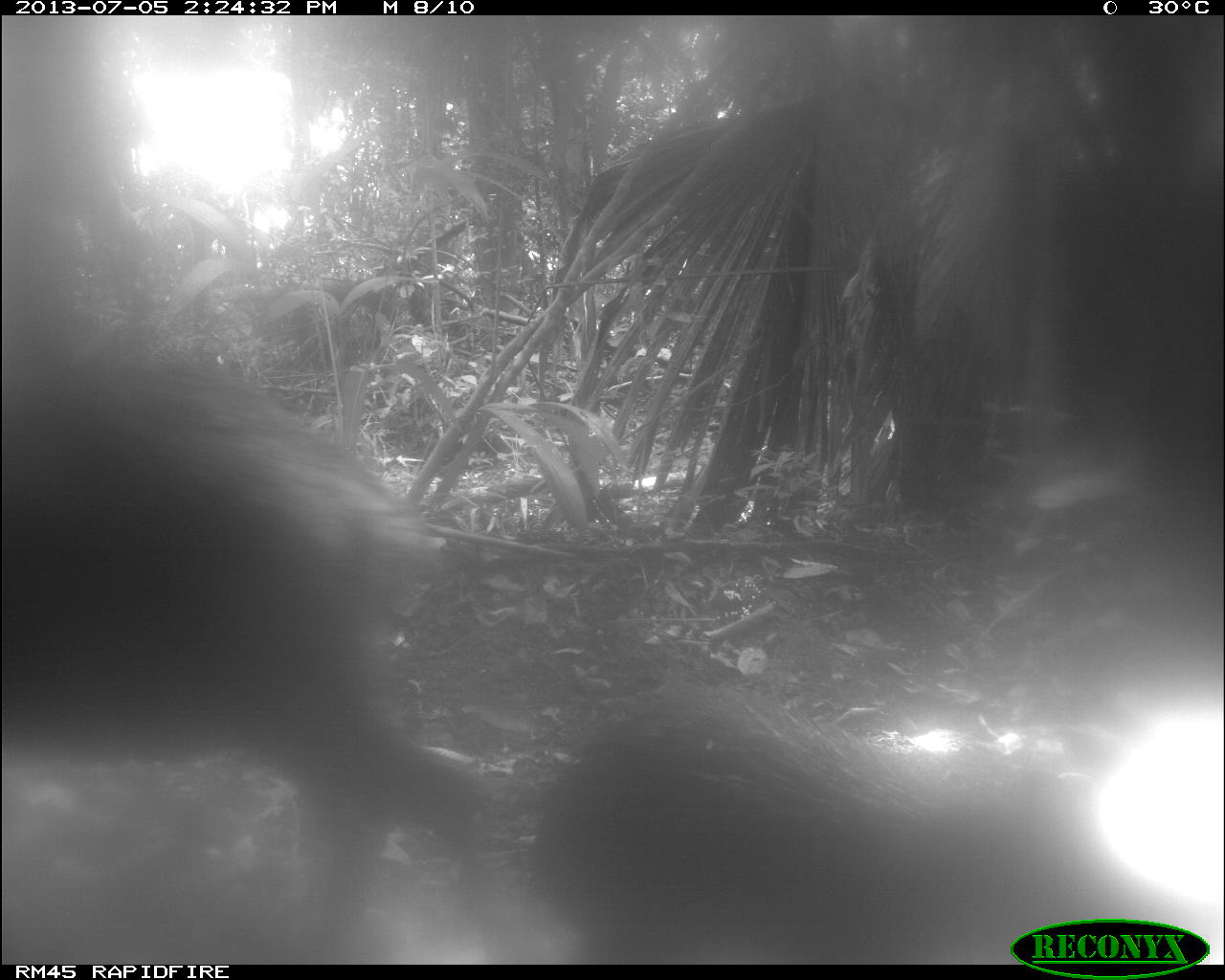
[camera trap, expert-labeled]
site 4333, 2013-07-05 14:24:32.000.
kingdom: Animalia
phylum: Chordata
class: Mammalia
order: Artiodactyla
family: Tayassuidae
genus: Tayassu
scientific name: Tayassu pecari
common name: white-lipped peccary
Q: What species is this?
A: Tayassu pecari (white-lipped peccary).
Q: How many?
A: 2.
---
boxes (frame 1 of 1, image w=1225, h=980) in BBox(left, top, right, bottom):
tayassu pecari: BBox(0, 327, 490, 964); BBox(519, 680, 1163, 964)